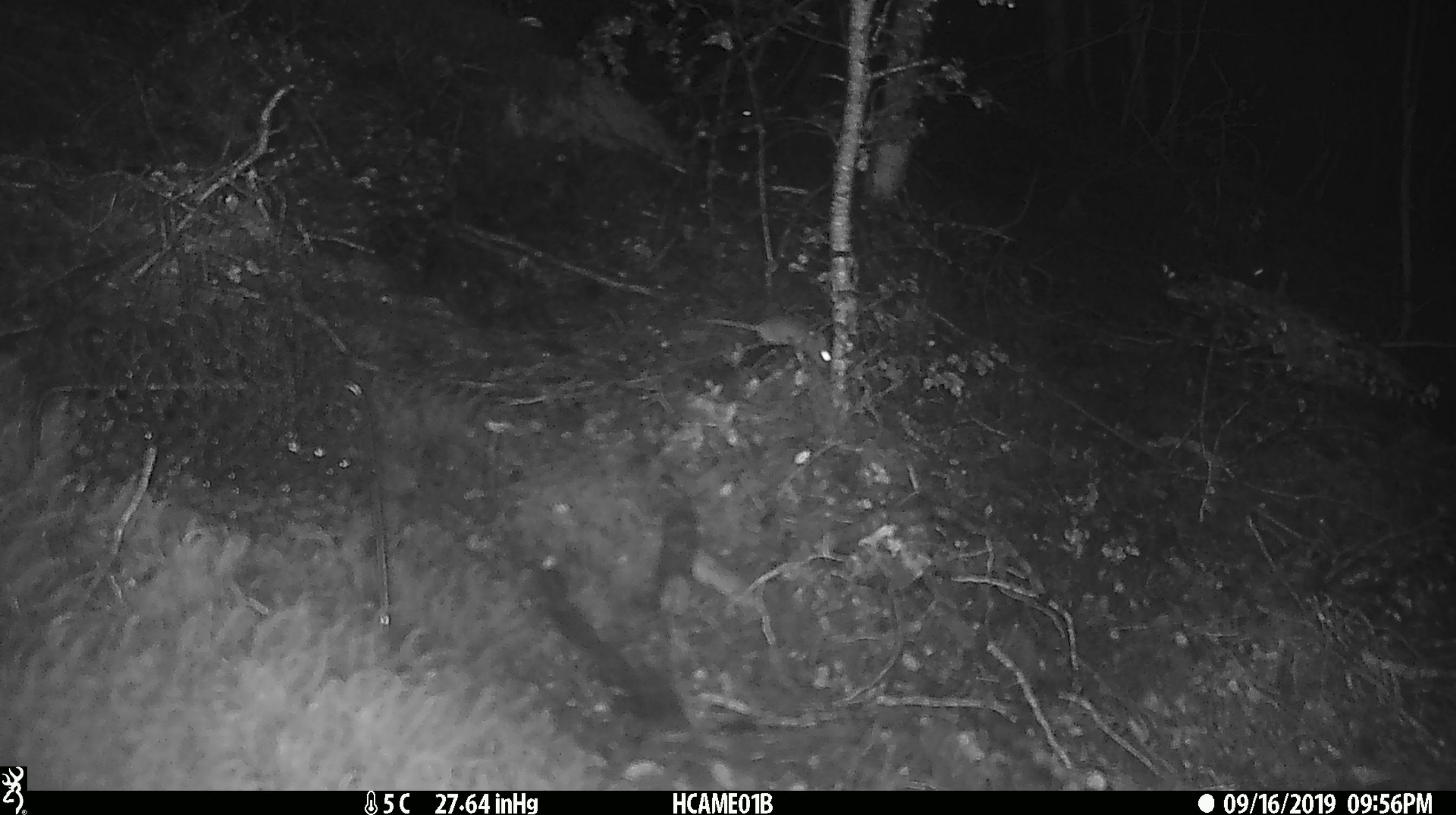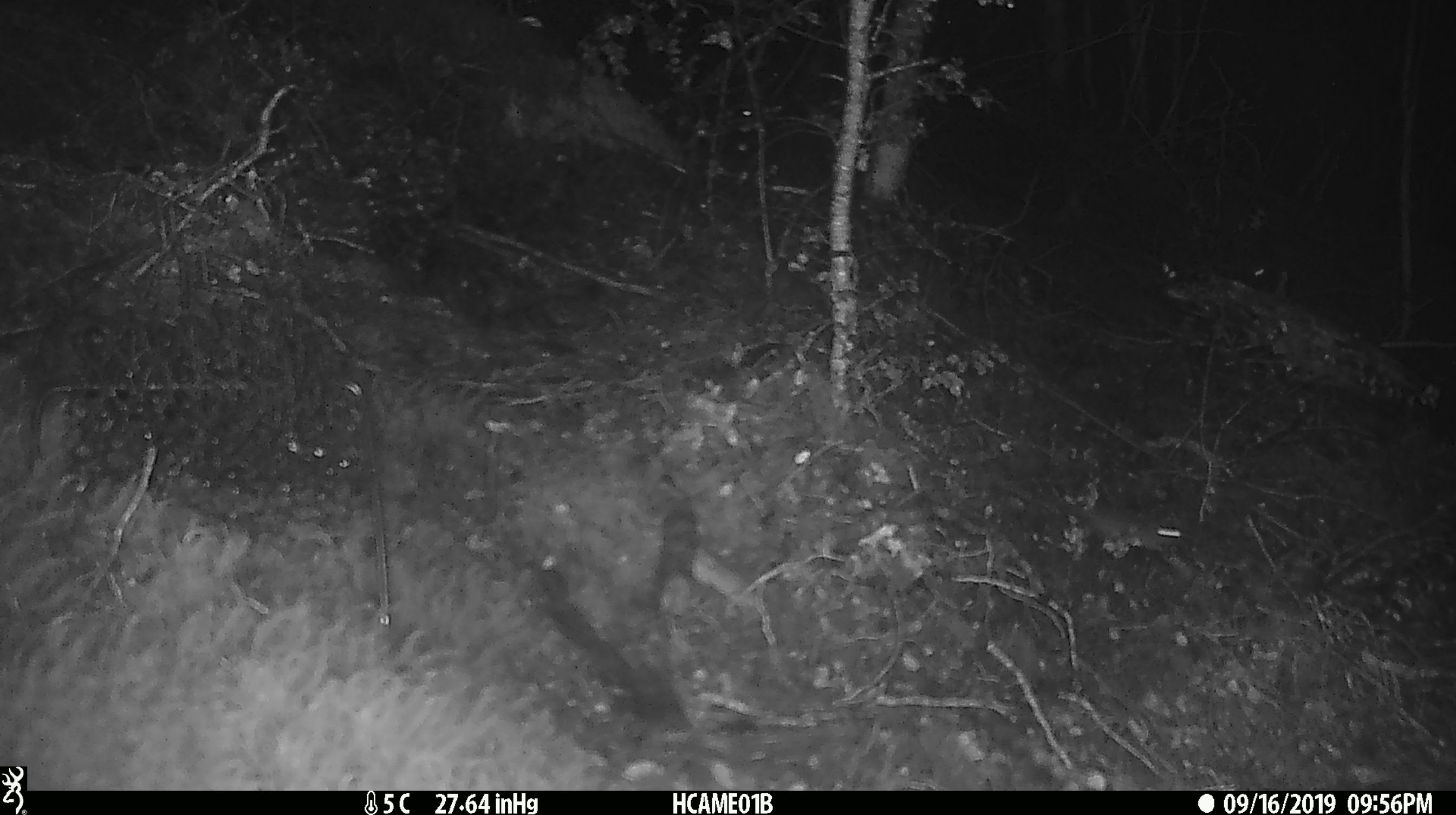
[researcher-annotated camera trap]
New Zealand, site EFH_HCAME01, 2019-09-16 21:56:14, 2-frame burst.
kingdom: Animalia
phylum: Chordata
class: Mammalia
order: Rodentia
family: Muridae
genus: Mus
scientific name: Mus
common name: mouse